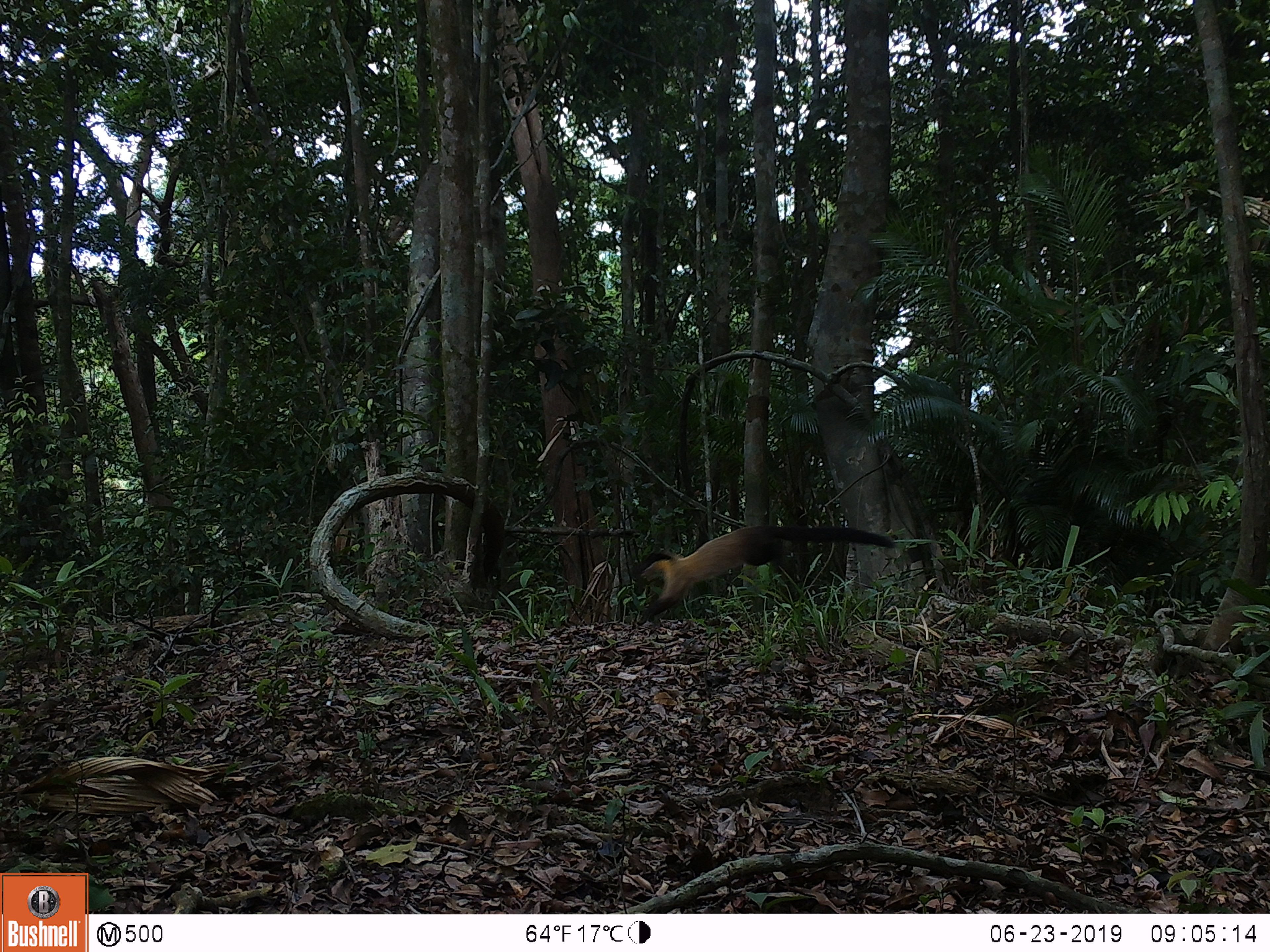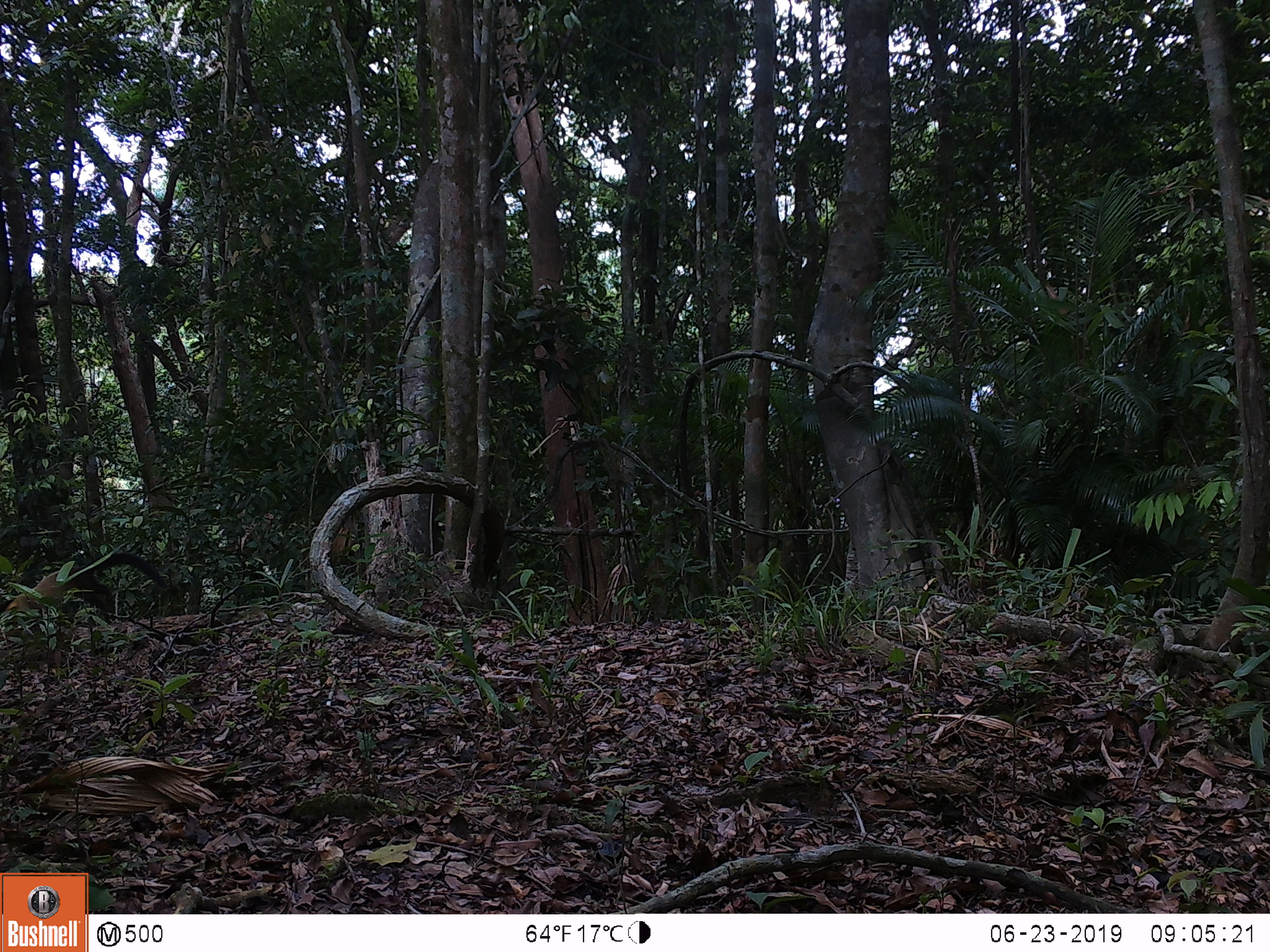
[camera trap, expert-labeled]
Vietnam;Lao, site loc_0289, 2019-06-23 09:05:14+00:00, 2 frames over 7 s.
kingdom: Animalia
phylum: Chordata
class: Mammalia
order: Carnivora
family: Mustelidae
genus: Martes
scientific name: Martes flavigula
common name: yellow-throated marten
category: yellow throated marten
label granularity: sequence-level